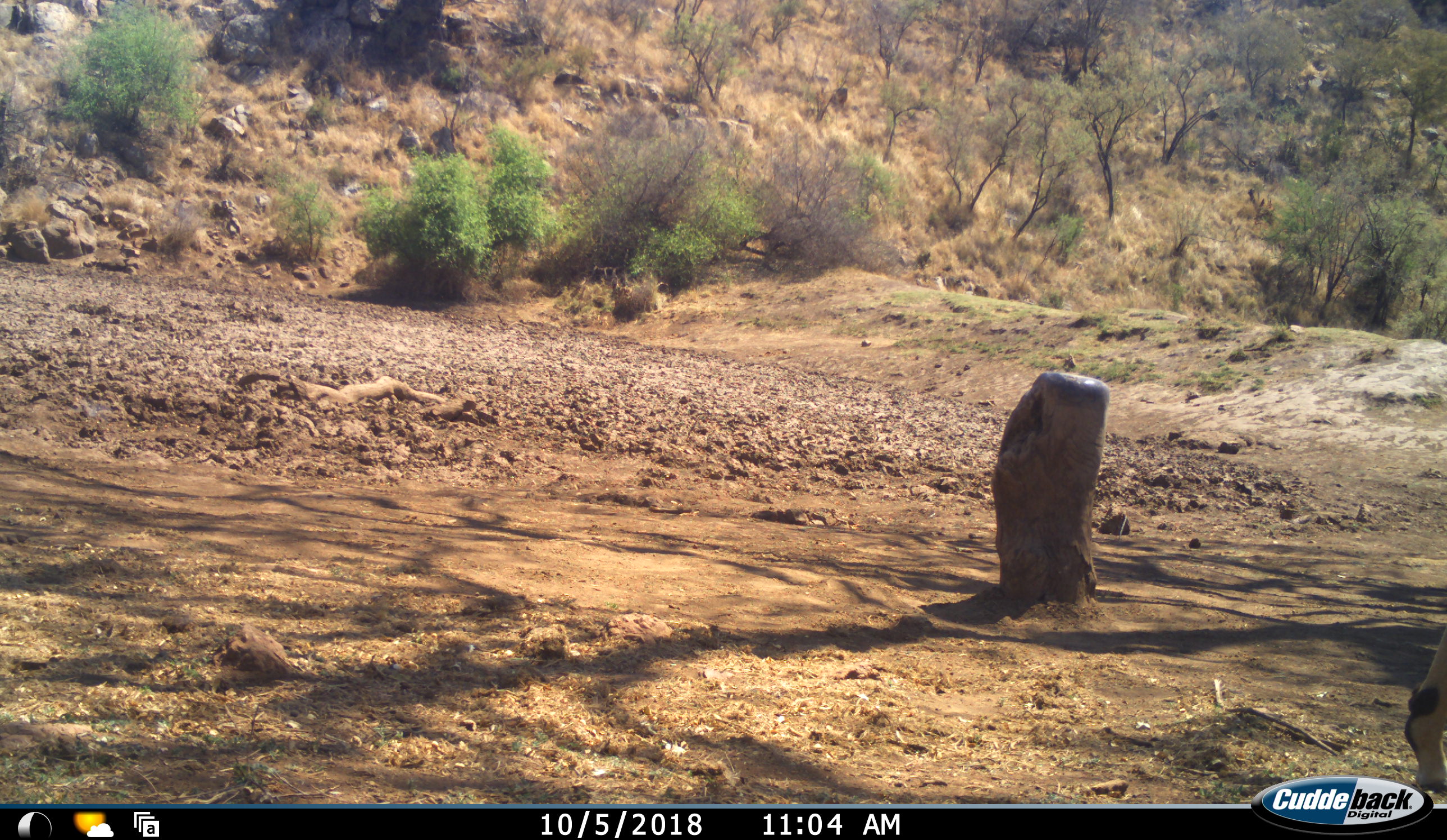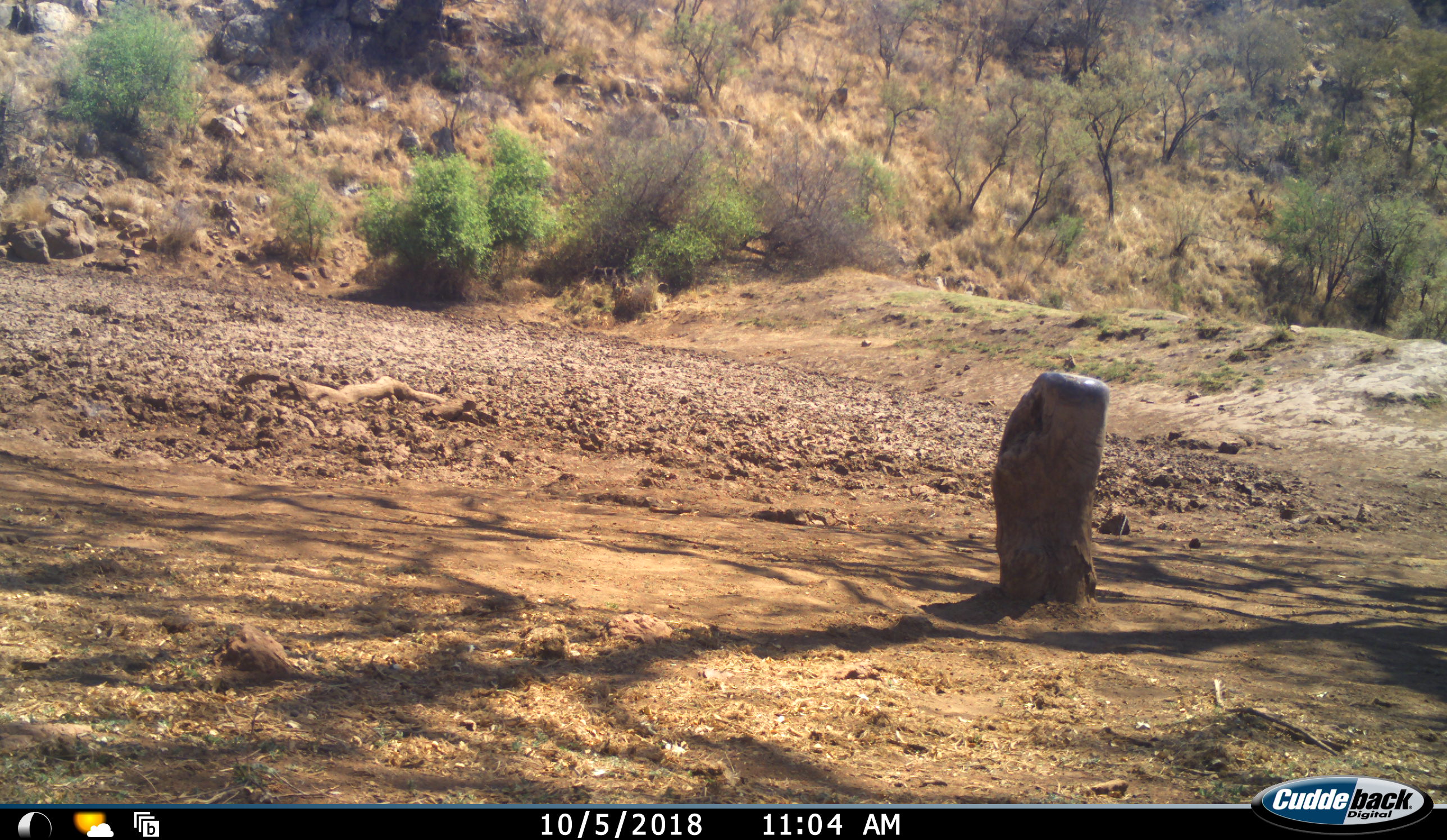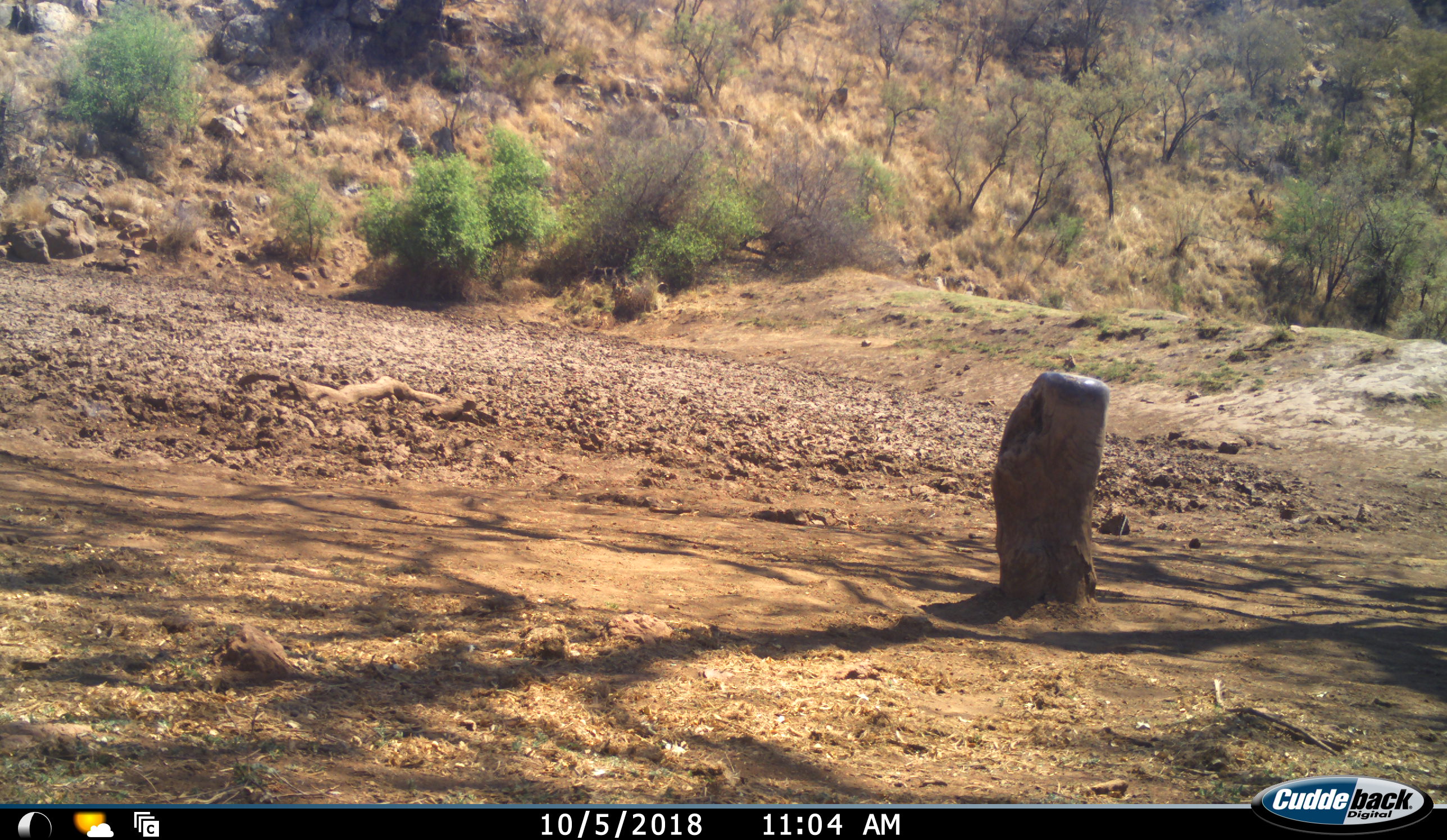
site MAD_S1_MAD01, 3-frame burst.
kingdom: Animalia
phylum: Chordata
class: Mammalia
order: Artiodactyla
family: Bovidae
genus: Aepyceros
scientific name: Aepyceros melampus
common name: impala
Impala (Aepyceros melampus), count 1. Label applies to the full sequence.